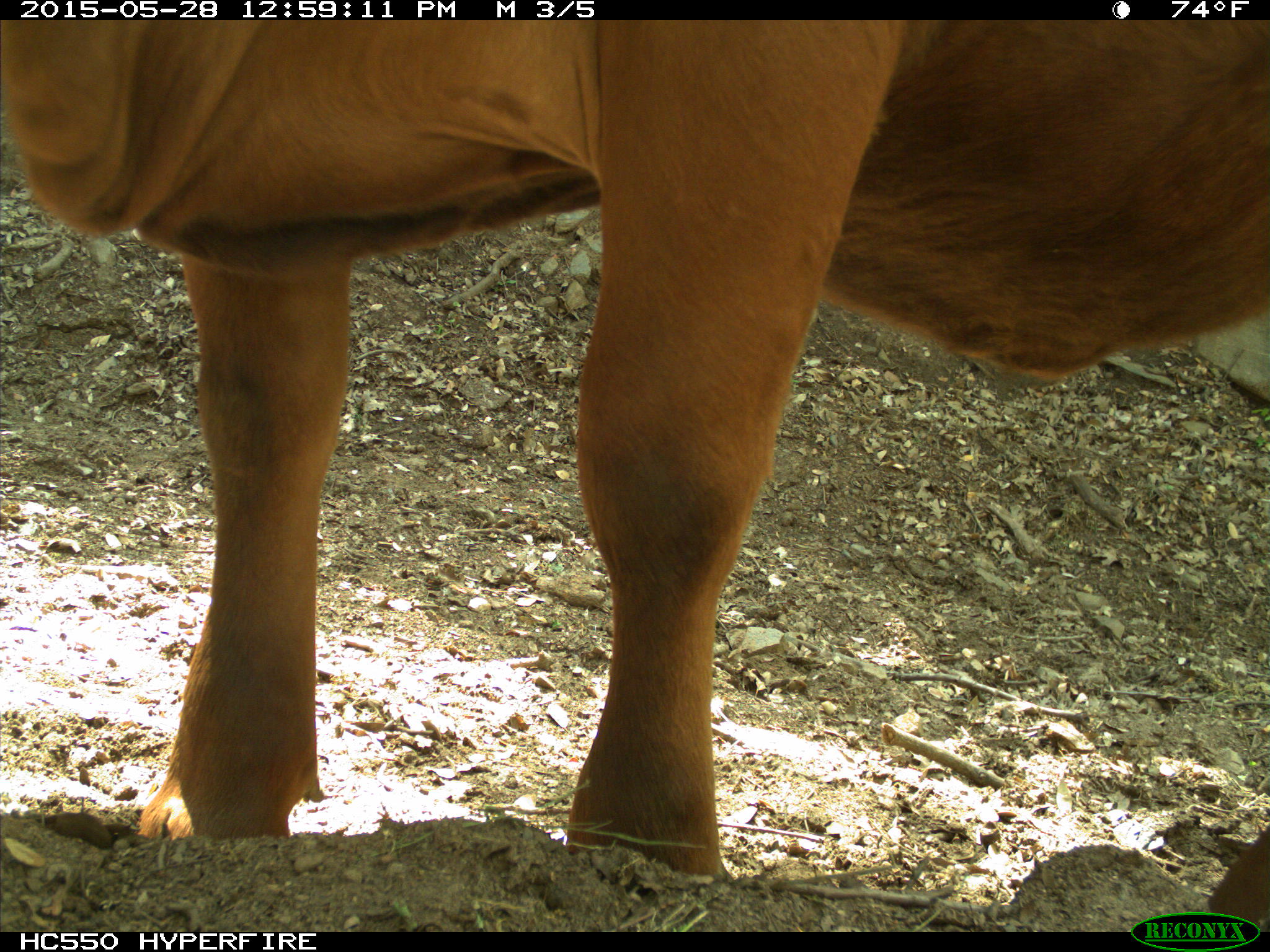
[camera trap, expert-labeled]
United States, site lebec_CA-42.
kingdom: Animalia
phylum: Chordata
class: Mammalia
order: Artiodactyla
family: Bovidae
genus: Bos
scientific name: Bos taurus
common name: domestic cow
Bos taurus (domestic cow).